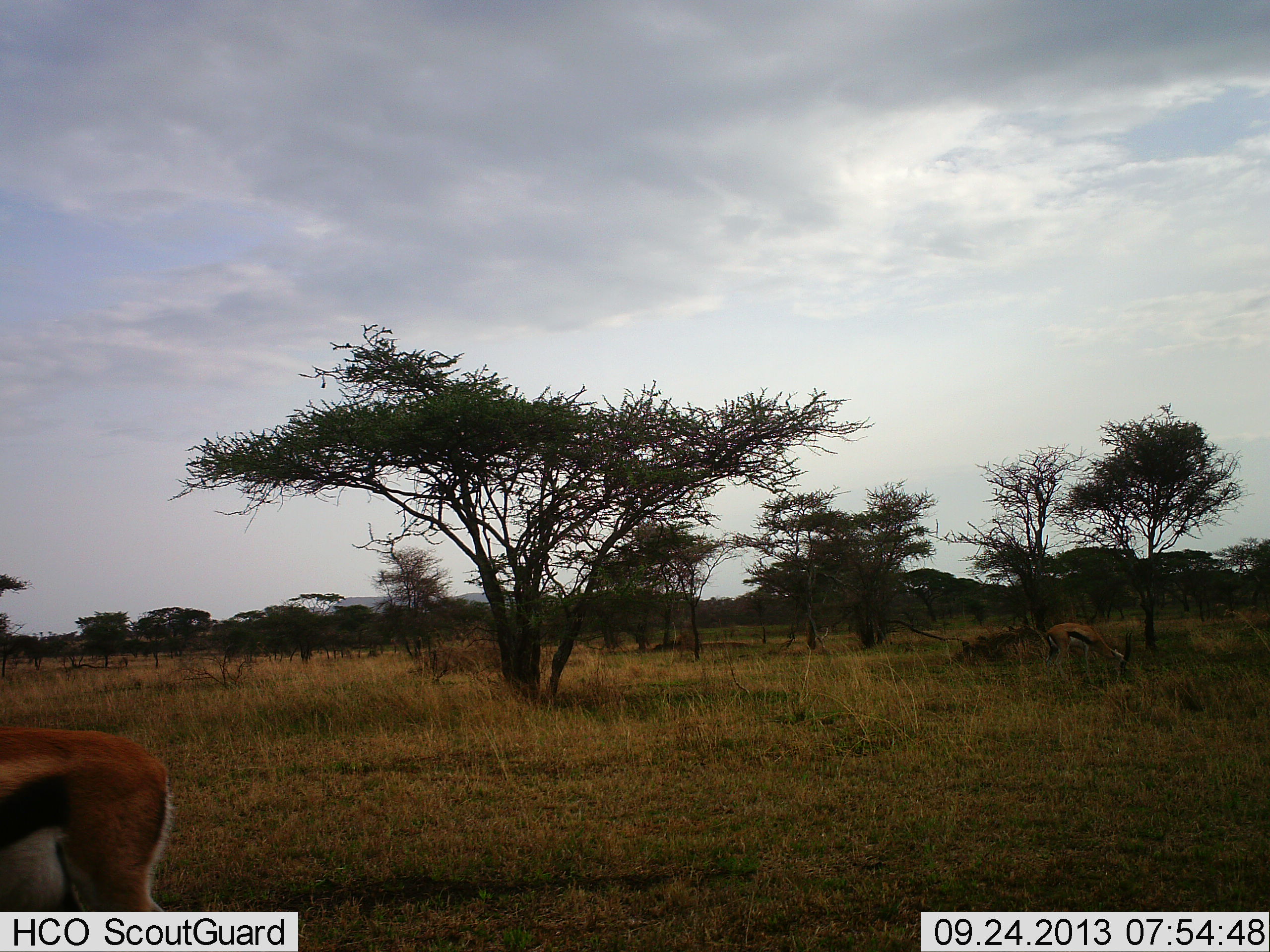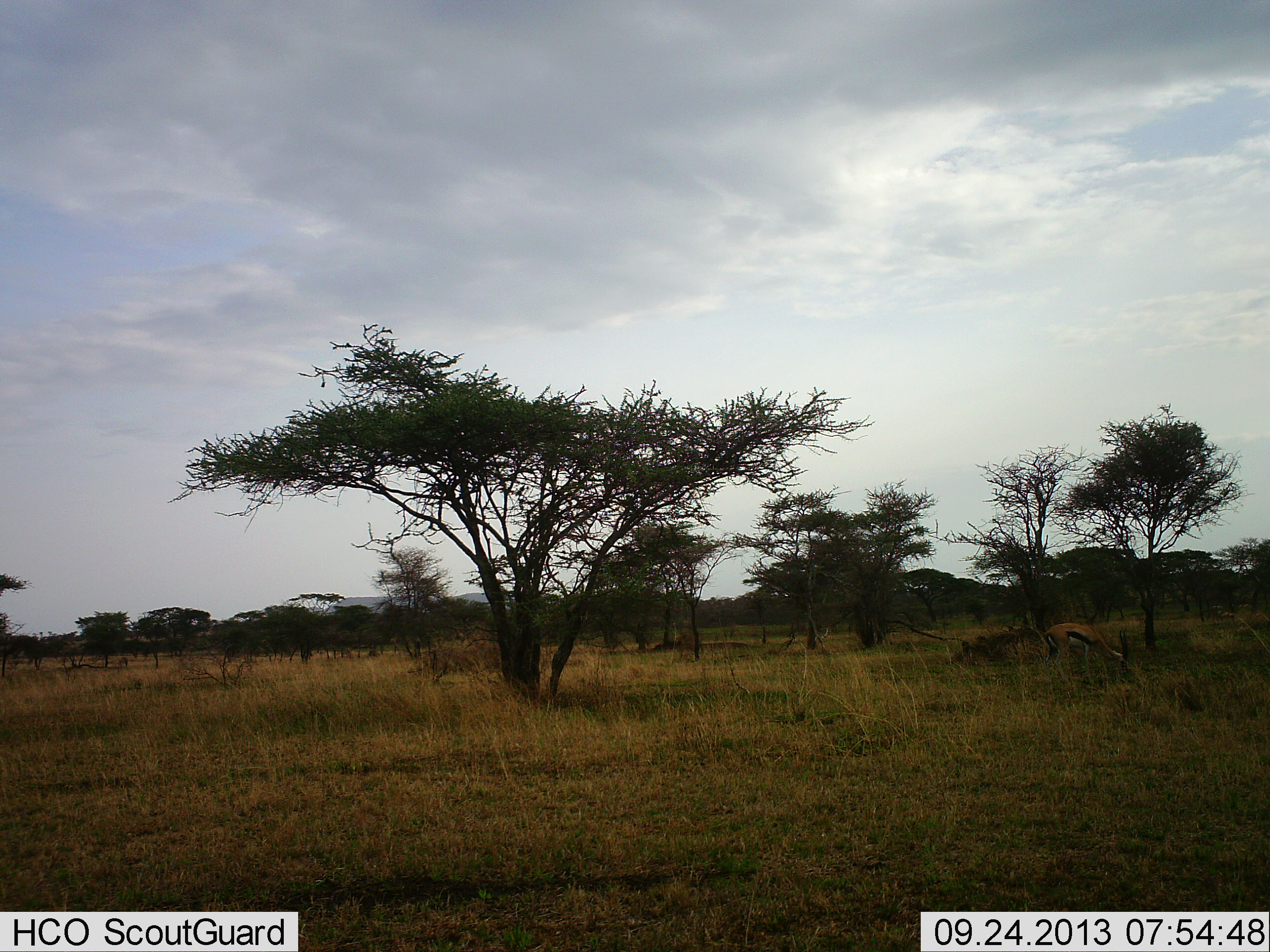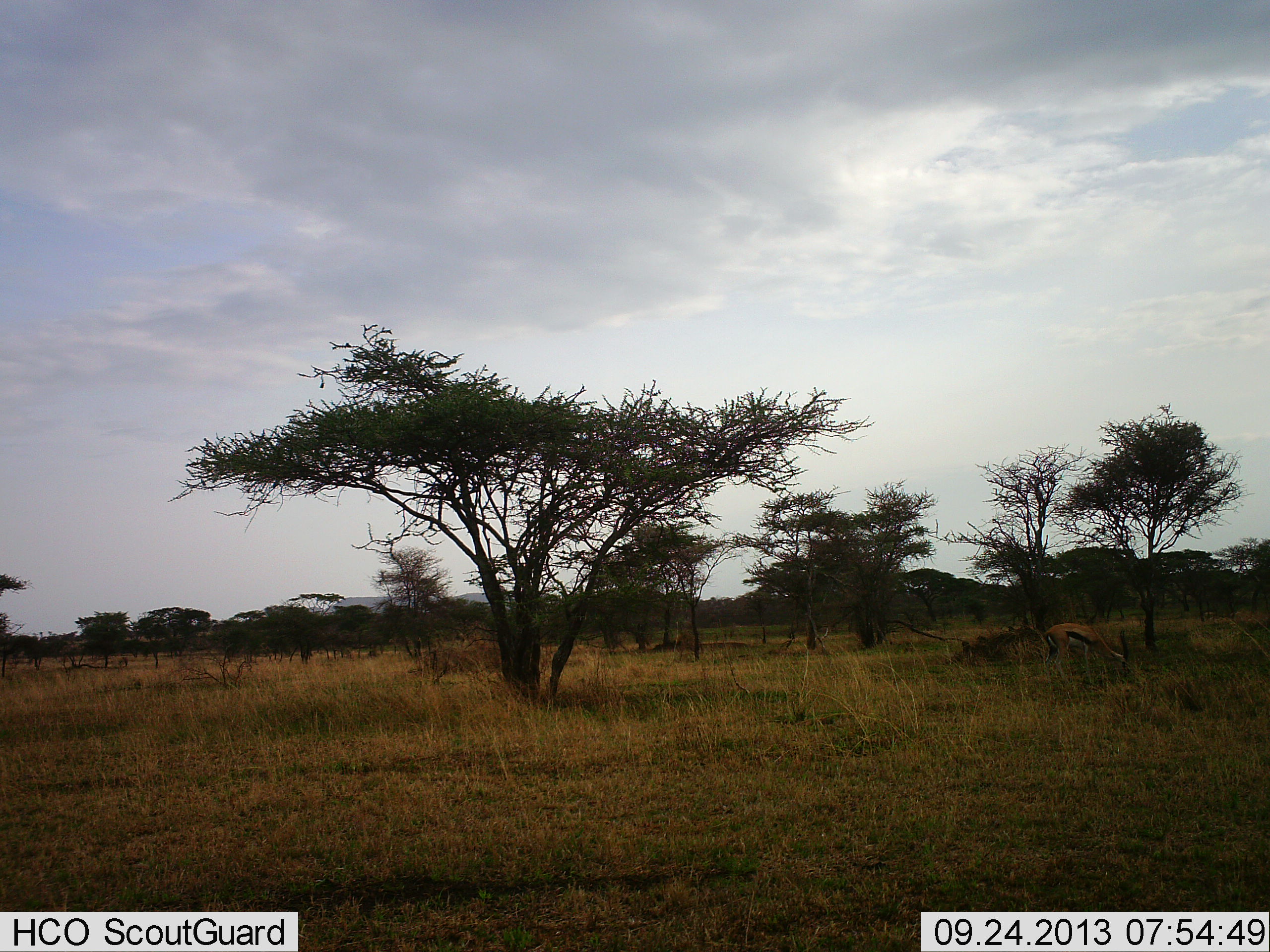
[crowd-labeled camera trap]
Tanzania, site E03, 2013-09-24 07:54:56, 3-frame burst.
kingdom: Animalia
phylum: Chordata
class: Mammalia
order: Artiodactyla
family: Bovidae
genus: Eudorcas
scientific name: Eudorcas thomsonii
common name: thomson's gazelle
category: gazellethomsons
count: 2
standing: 25%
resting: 0%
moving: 62%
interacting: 0%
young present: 0%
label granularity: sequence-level